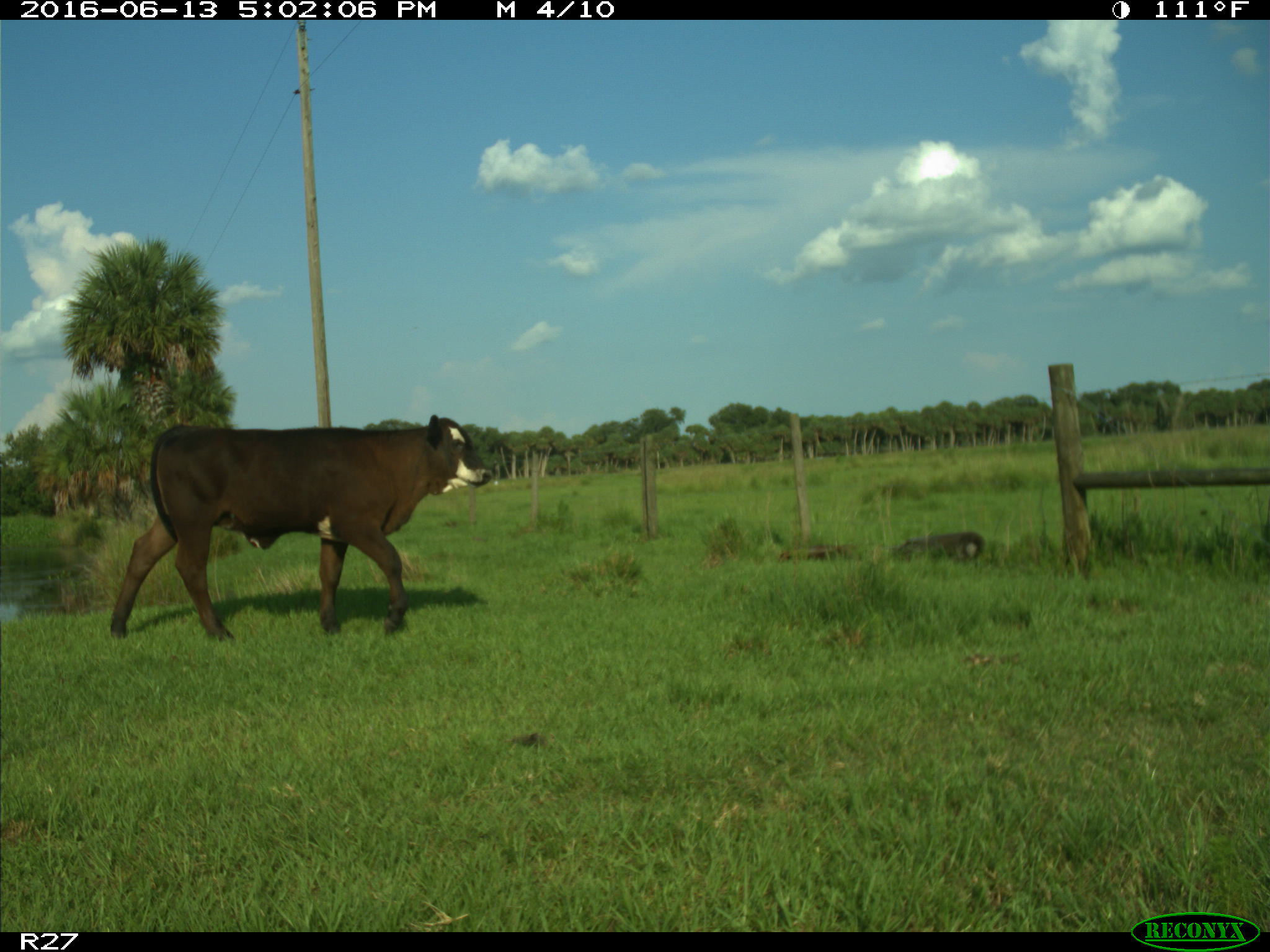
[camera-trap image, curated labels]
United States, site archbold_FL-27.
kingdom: Animalia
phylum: Chordata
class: Mammalia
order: Artiodactyla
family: Bovidae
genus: Bos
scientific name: Bos taurus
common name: domestic cow